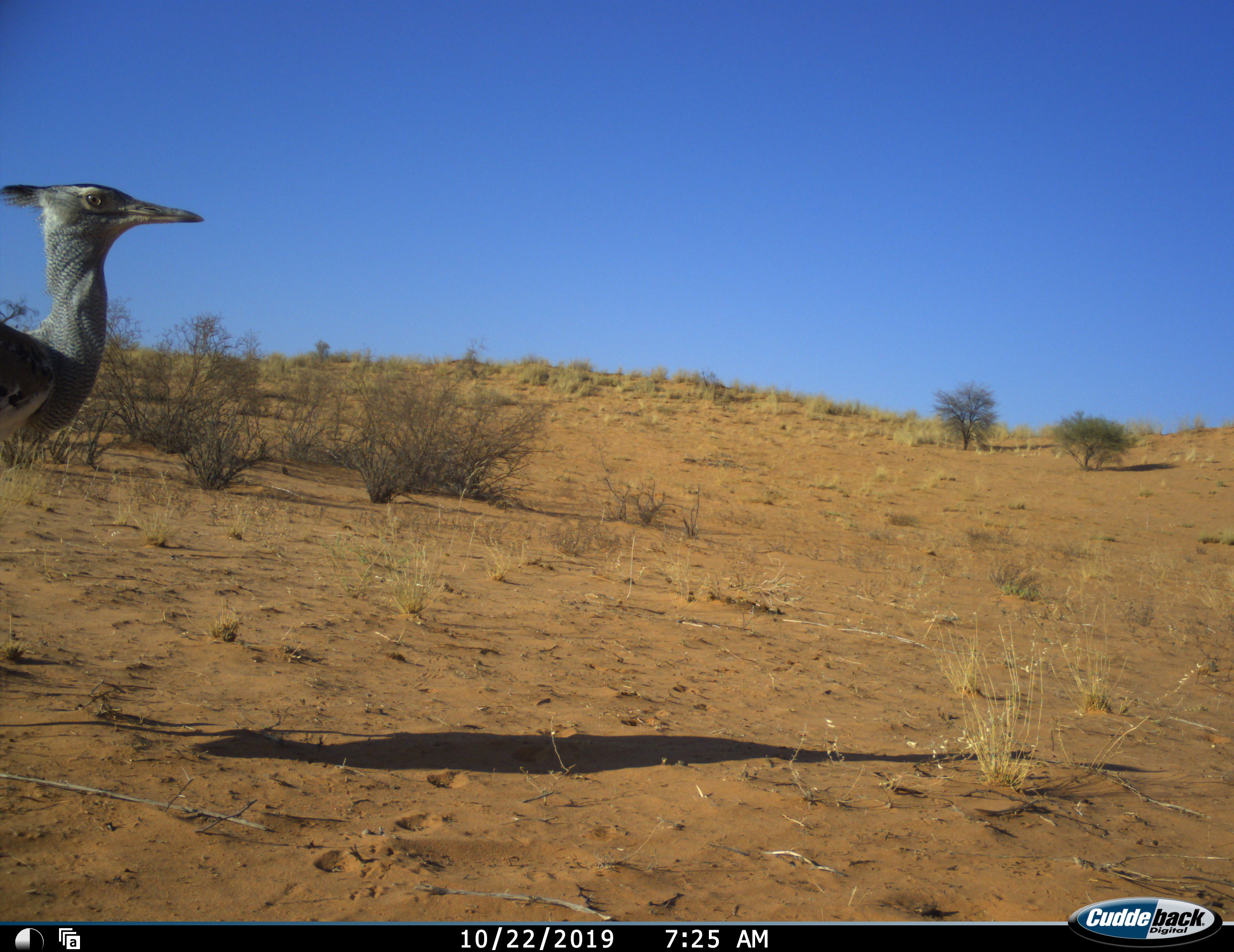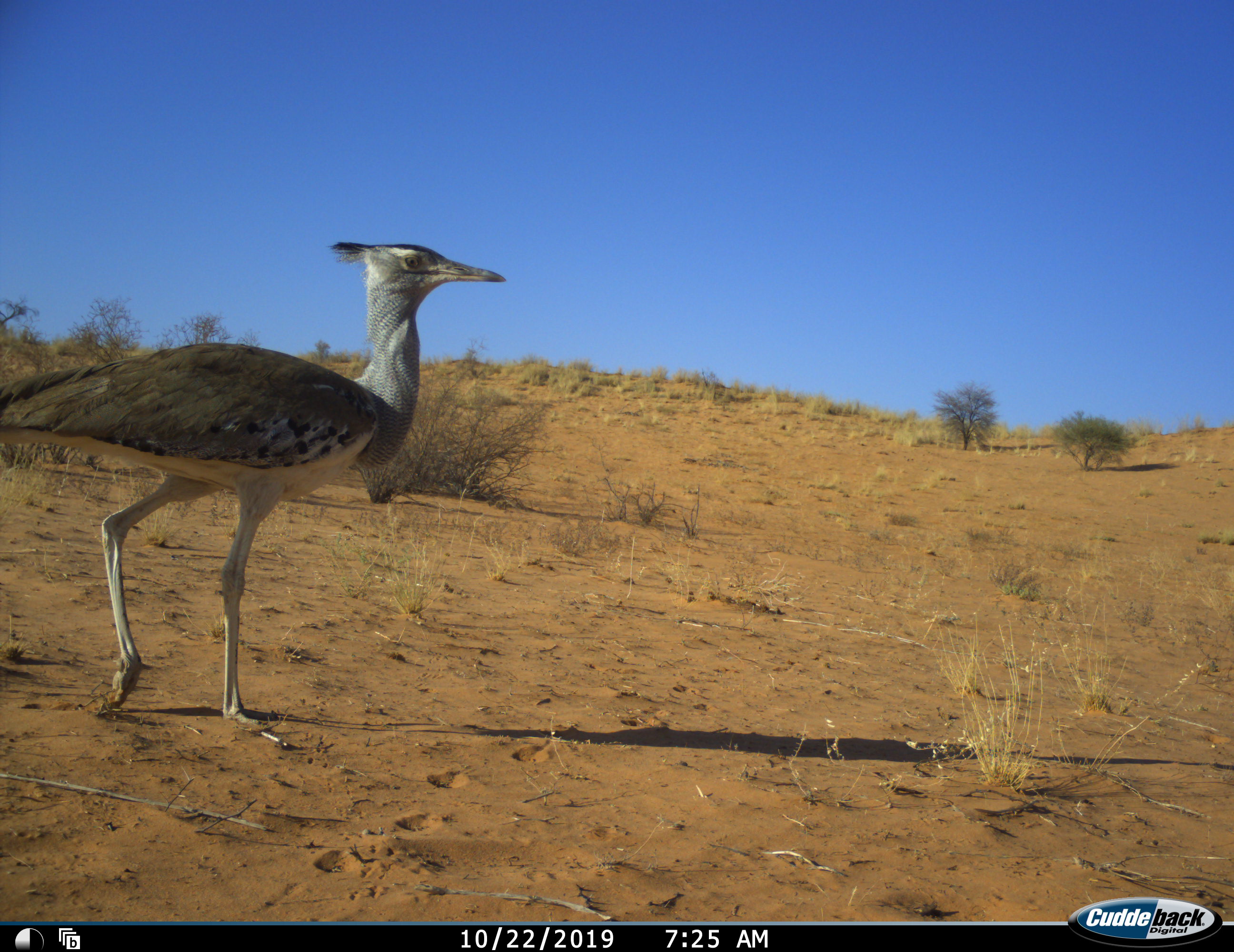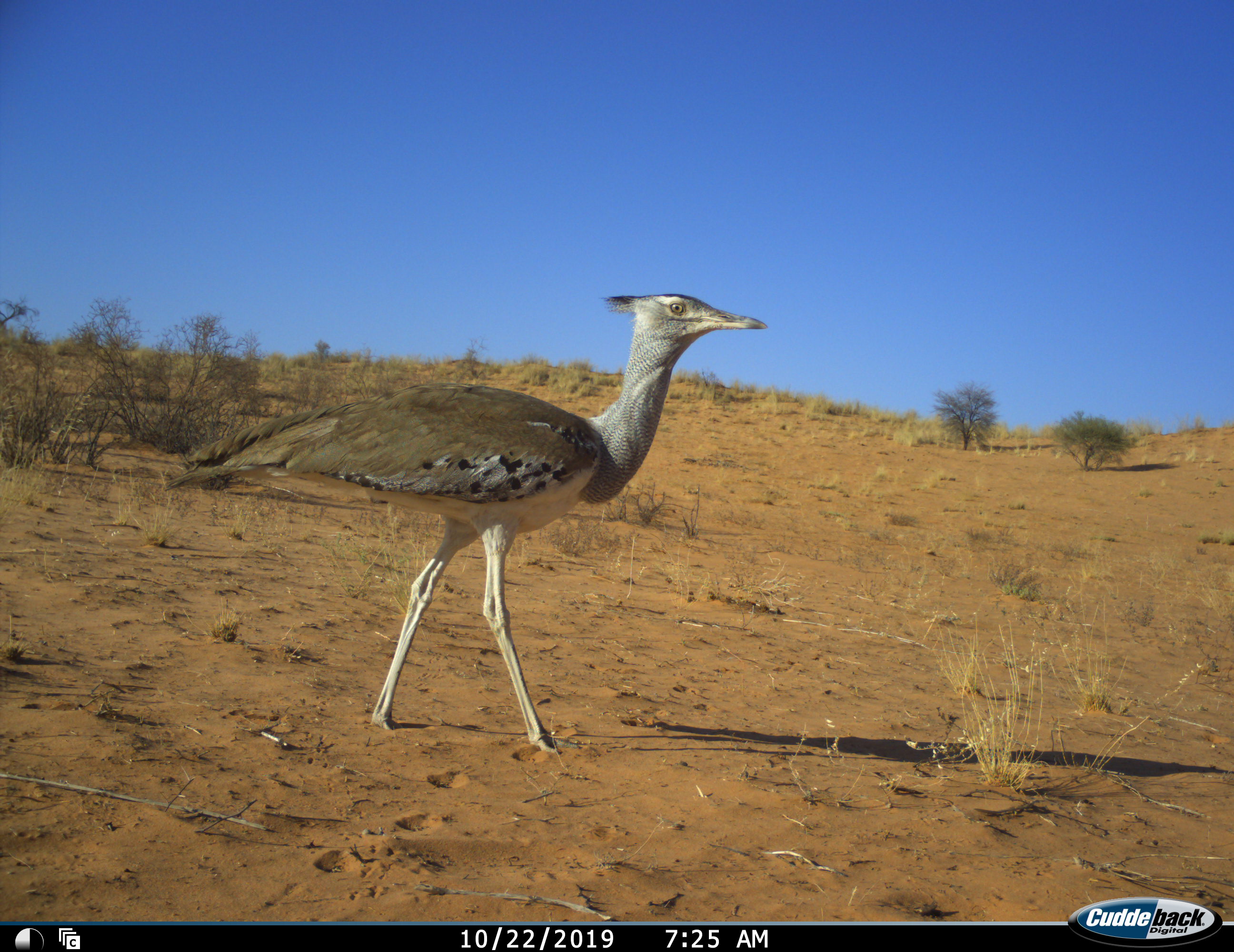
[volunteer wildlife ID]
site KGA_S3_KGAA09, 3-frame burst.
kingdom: Animalia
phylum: Chordata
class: Aves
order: Otidiformes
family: Otididae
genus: Ardeotis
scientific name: Ardeotis kori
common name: kori bustard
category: bustardkori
Bustardkori (kori bustard) (Ardeotis kori), count 1. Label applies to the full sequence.